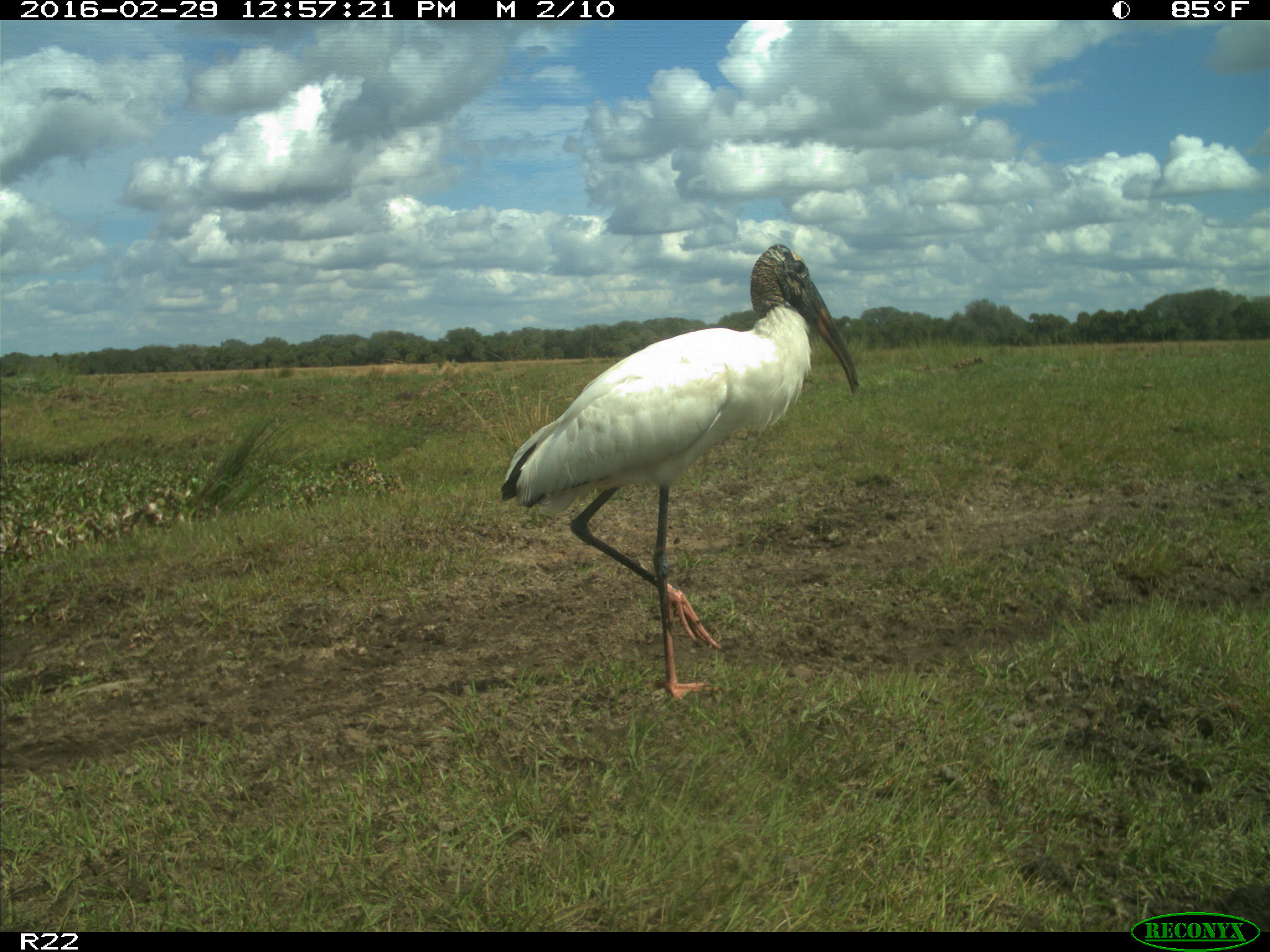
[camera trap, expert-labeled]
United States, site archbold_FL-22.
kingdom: Animalia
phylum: Chordata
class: Aves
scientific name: Aves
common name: birds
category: unidentified bird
Unidentified bird (birds) (Aves).